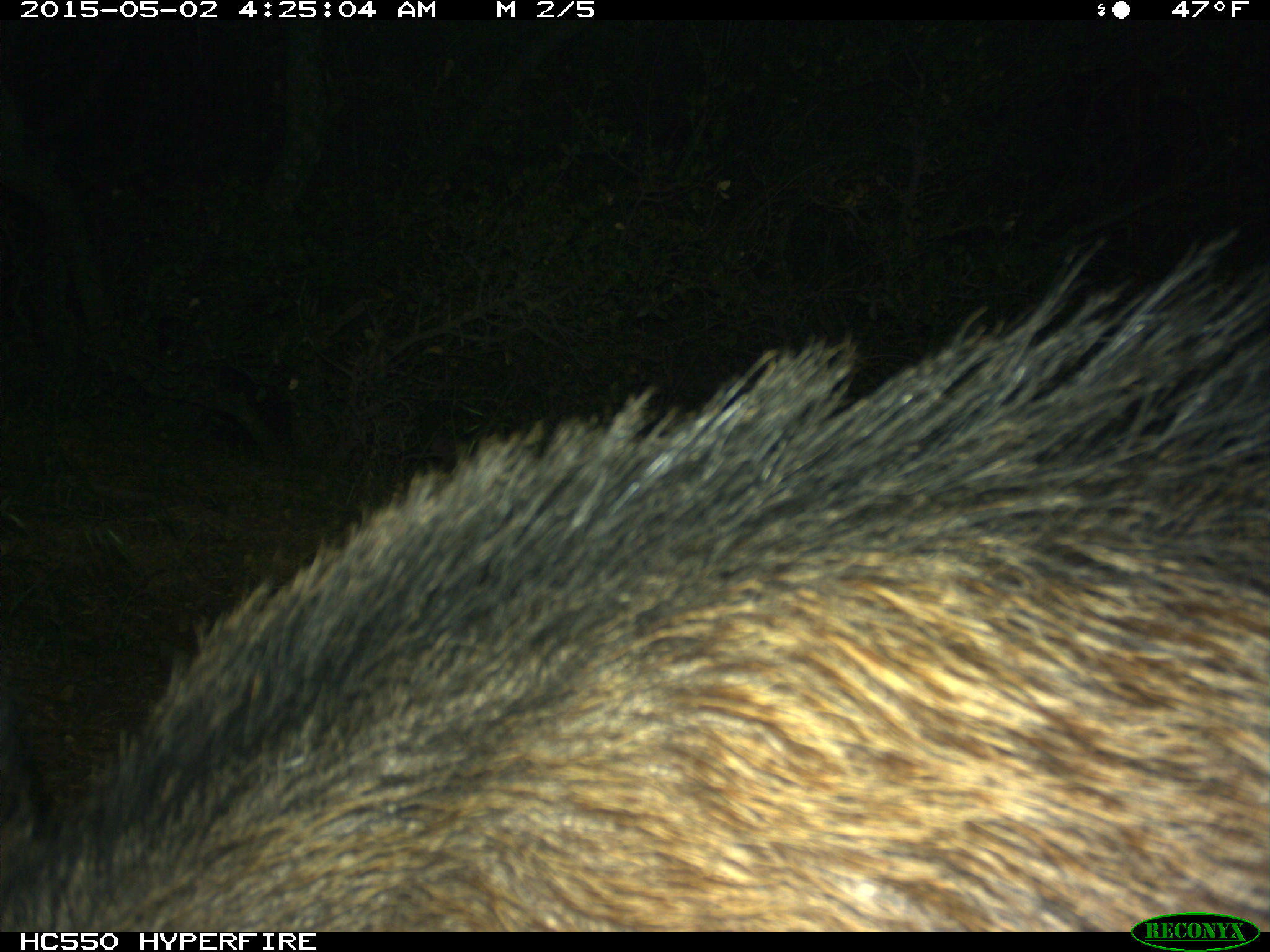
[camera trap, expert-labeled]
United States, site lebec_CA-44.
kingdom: Animalia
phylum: Chordata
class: Mammalia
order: Artiodactyla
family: Suidae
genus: Sus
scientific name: Sus scrofa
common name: wild boar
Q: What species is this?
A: Sus scrofa (wild boar).